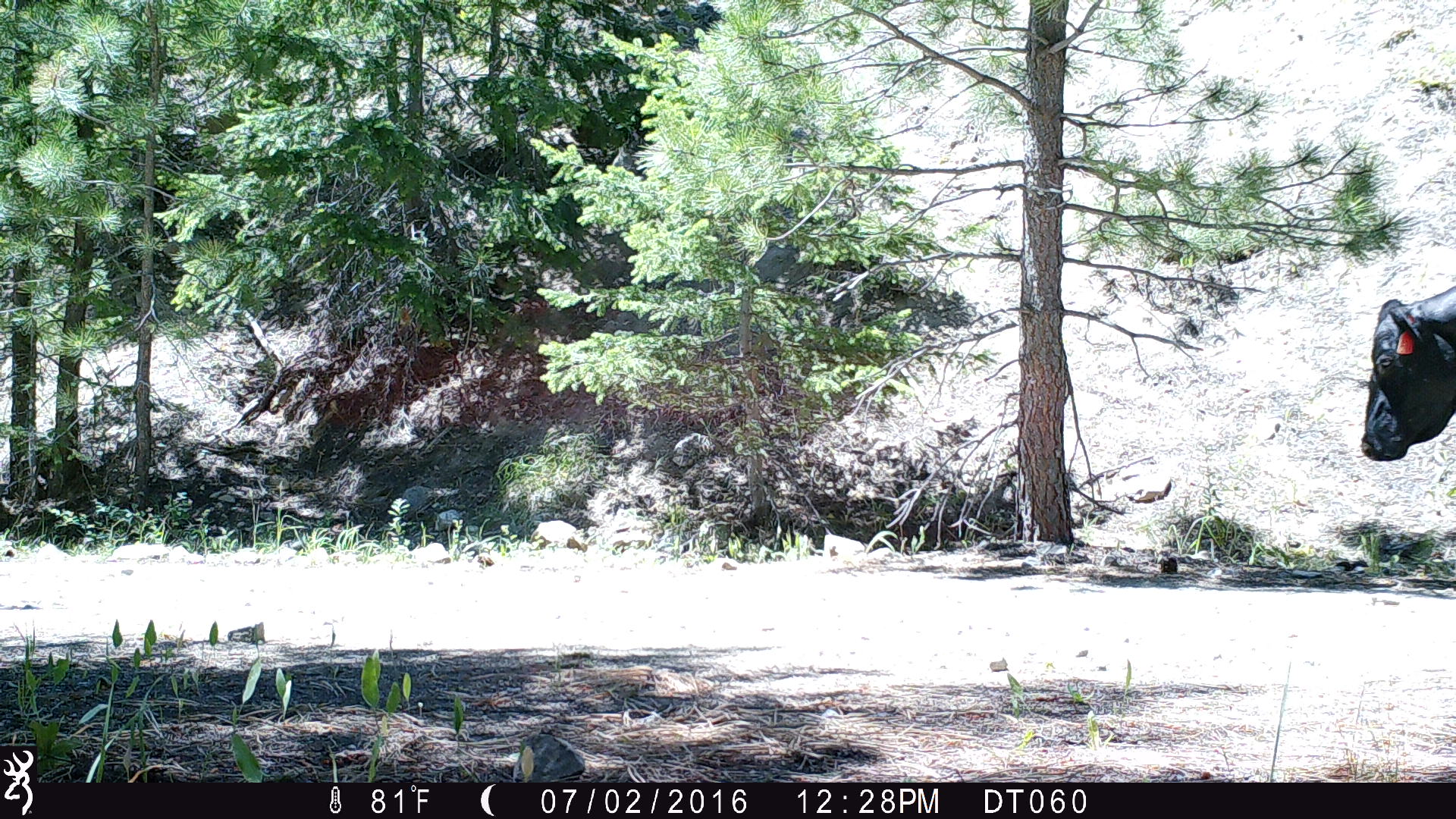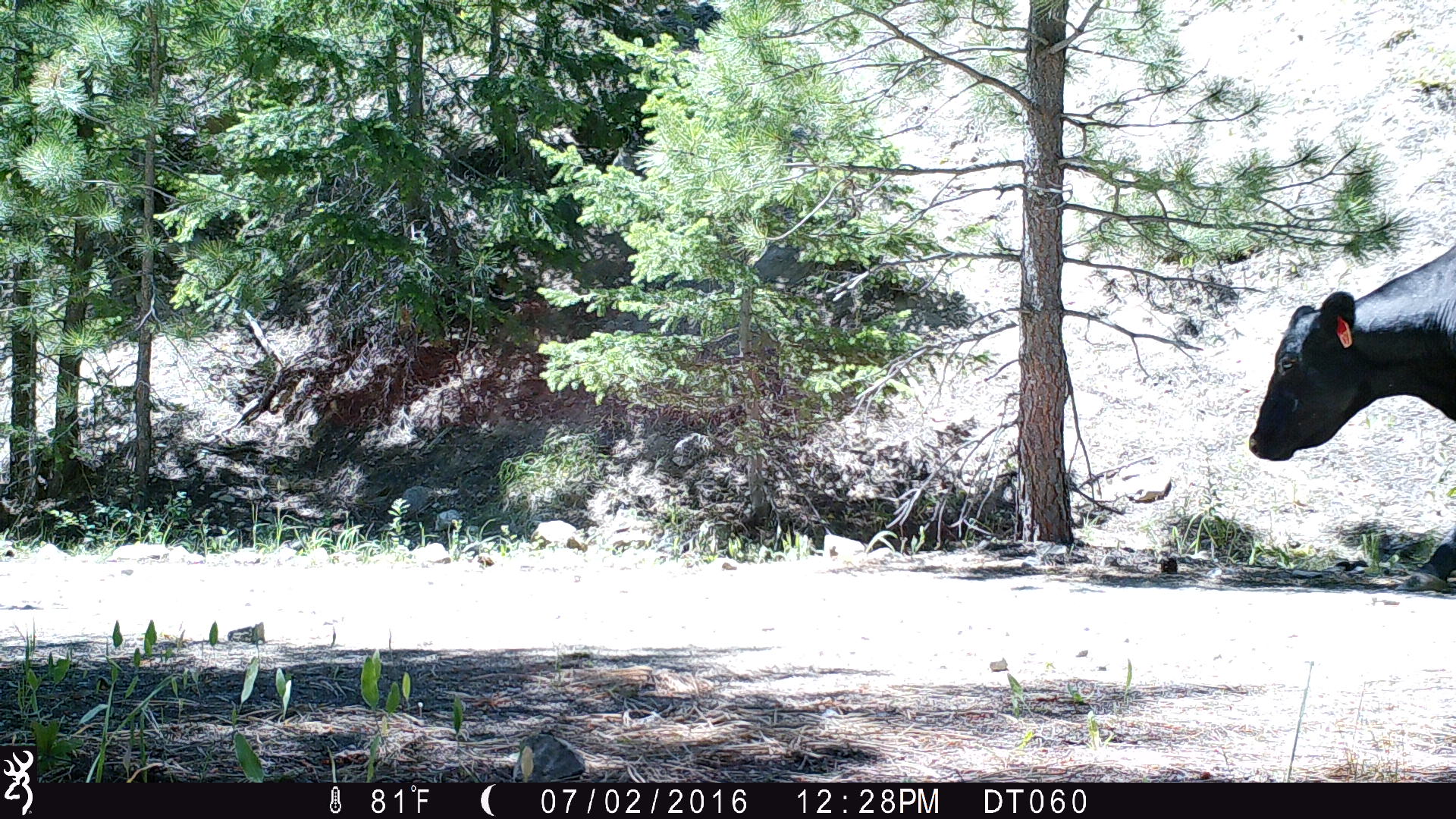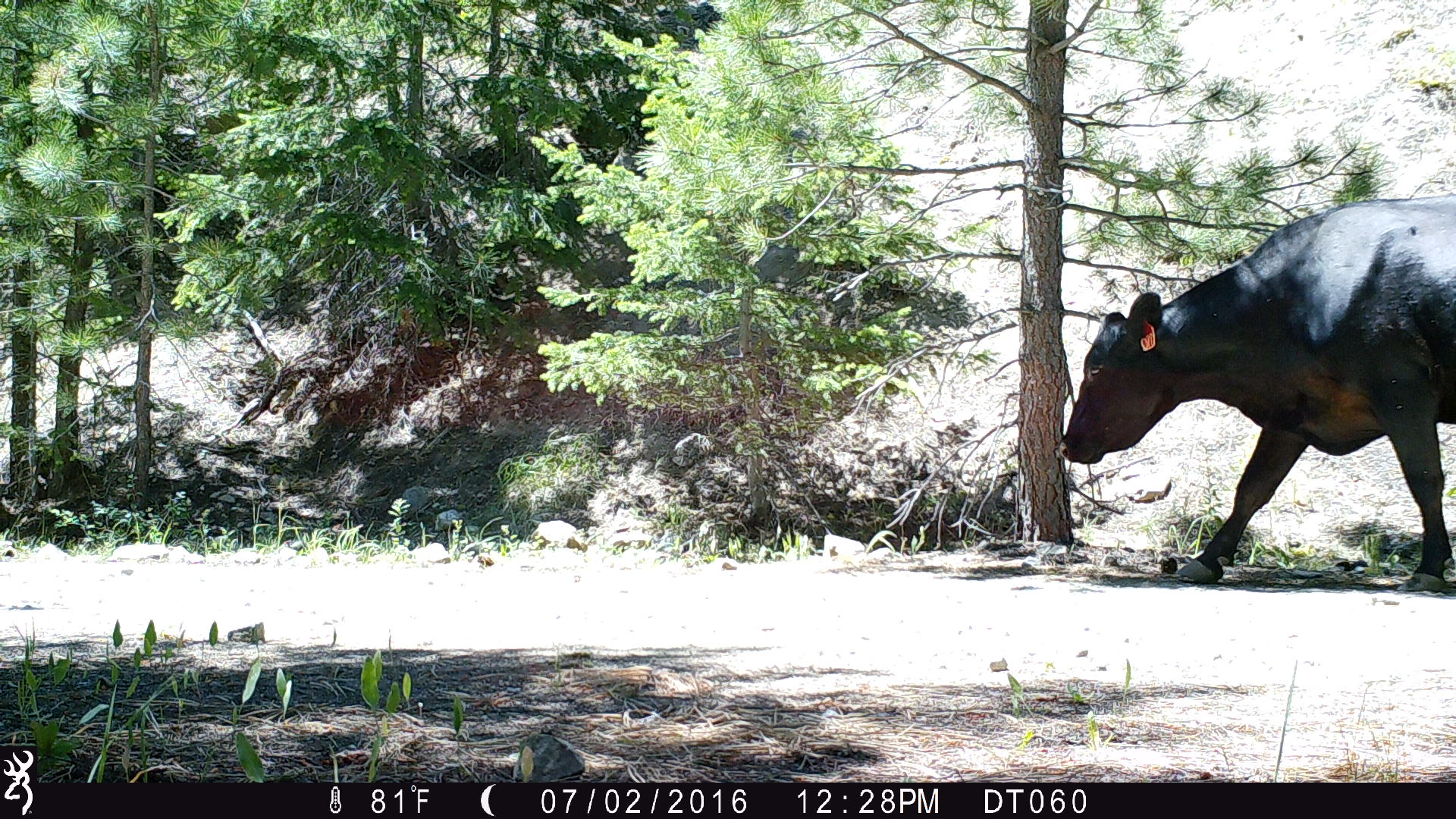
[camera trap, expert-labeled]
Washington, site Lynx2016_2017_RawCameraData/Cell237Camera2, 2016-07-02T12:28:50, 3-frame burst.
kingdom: Animalia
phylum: Chordata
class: Mammalia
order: Artiodactyla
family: Bovidae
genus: Bos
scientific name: Bos taurus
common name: domestic cattle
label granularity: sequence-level